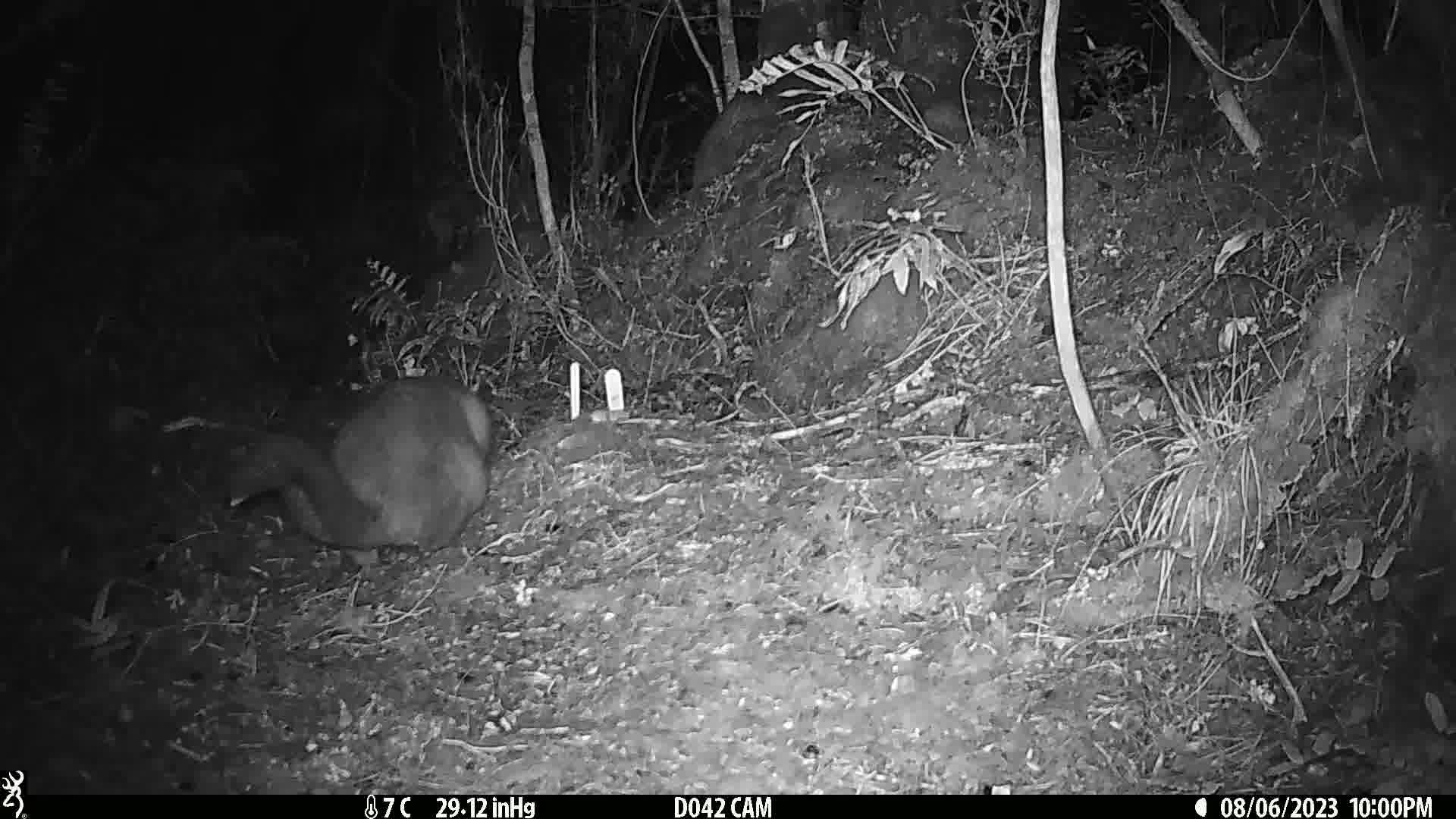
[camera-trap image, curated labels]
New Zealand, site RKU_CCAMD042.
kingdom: Animalia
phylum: Chordata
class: Mammalia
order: Diprotodontia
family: Phalangeridae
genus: Trichosurus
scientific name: Trichosurus vulpecula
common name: common brushtail possum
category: possum